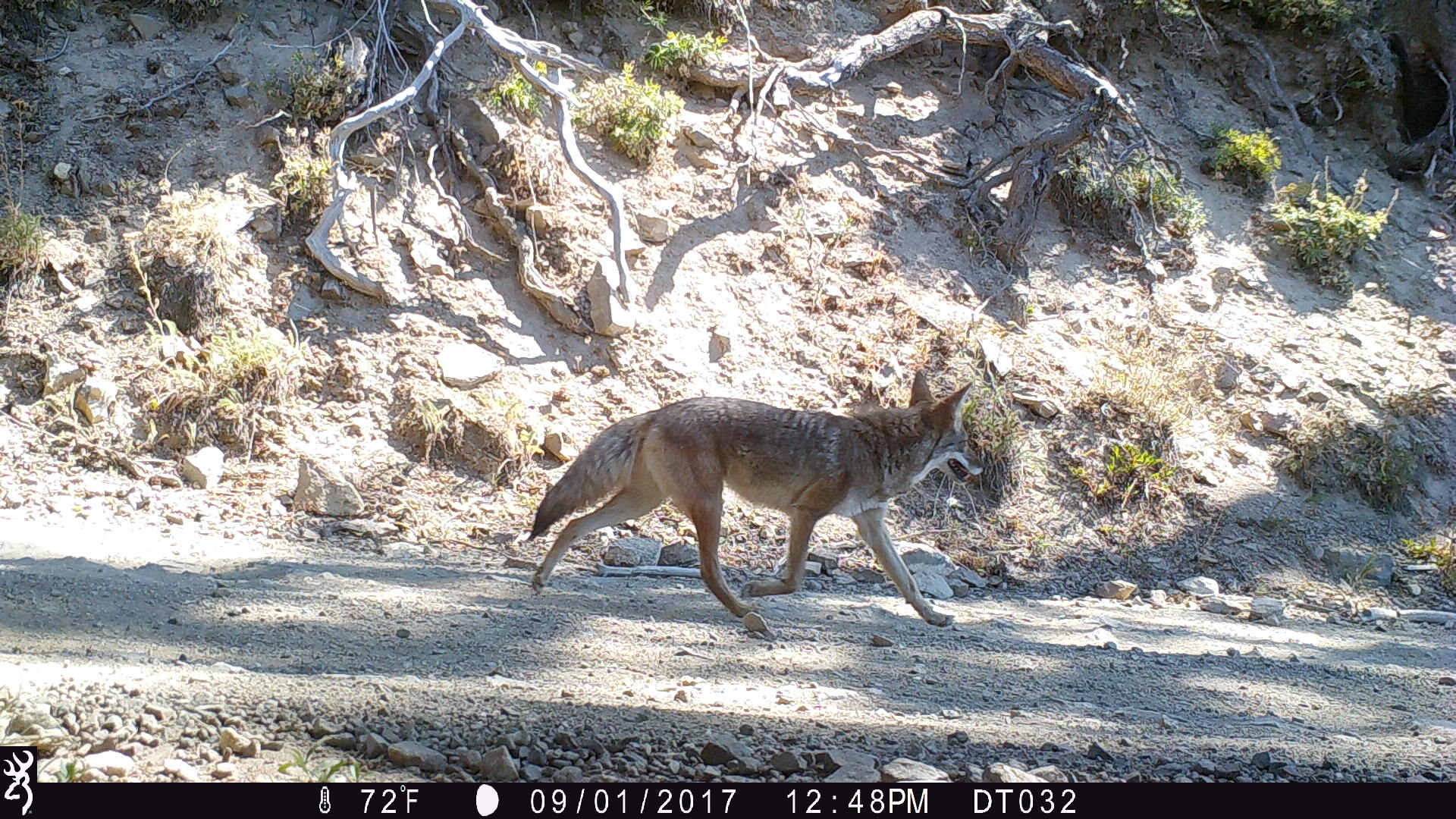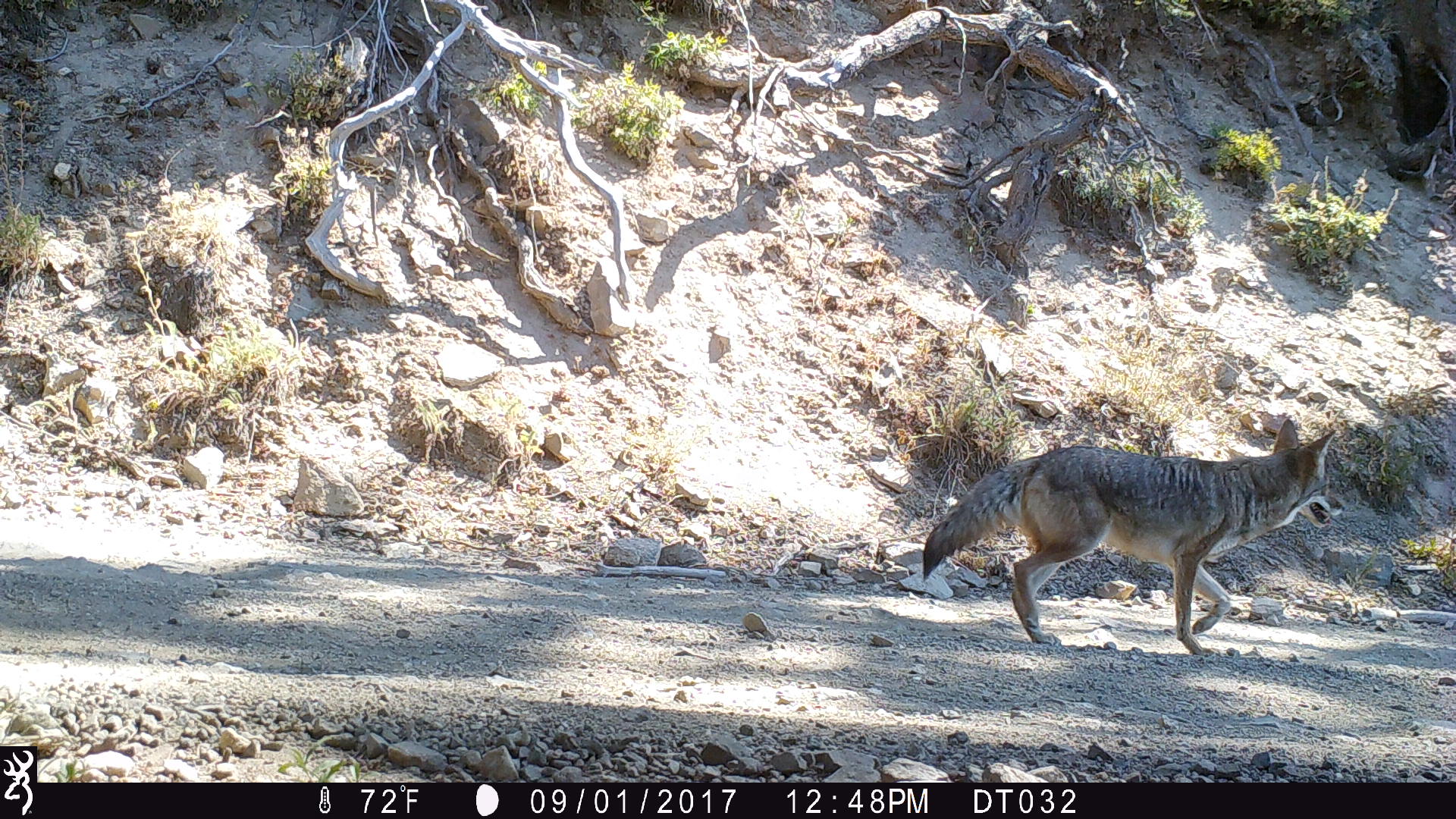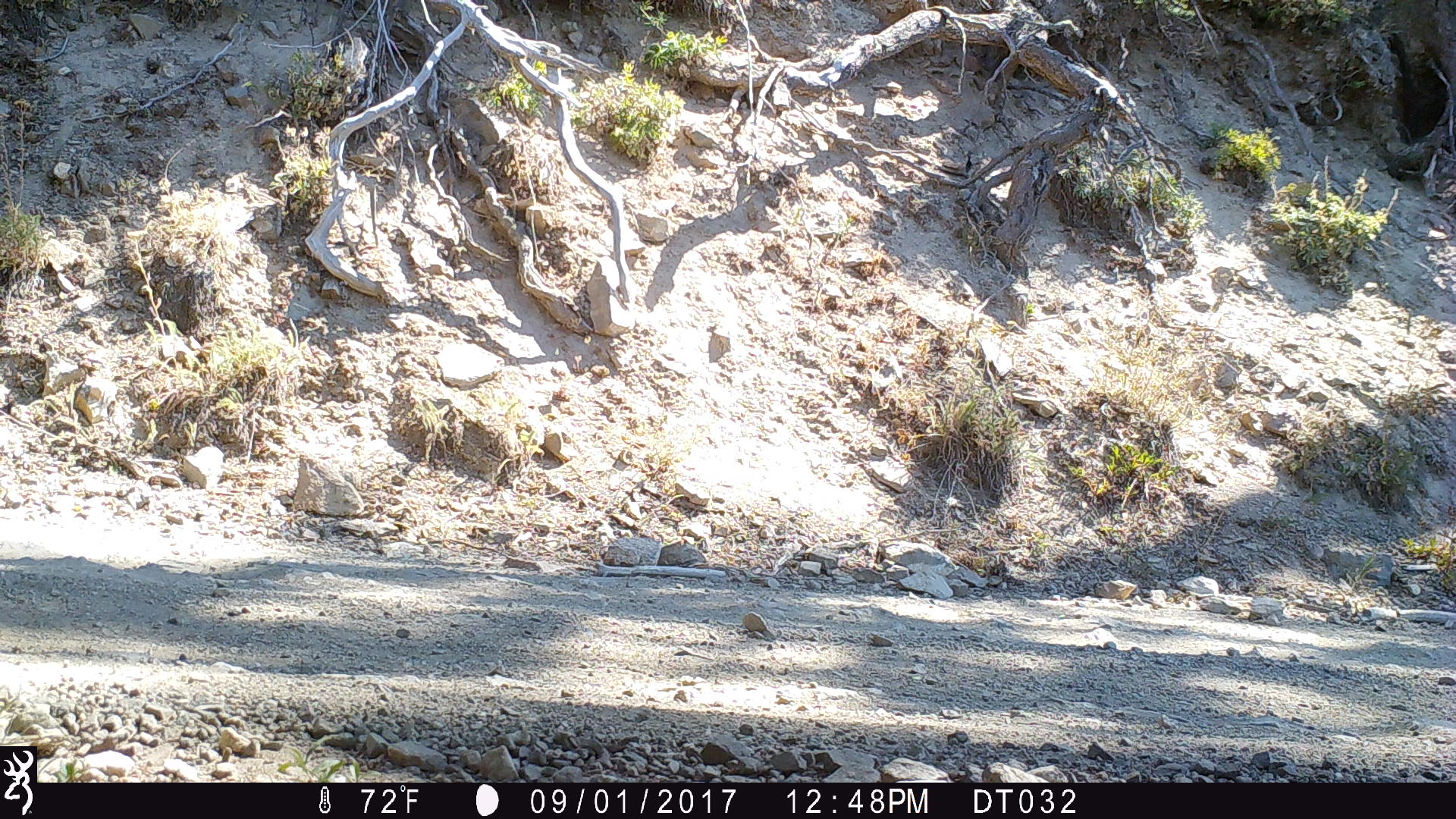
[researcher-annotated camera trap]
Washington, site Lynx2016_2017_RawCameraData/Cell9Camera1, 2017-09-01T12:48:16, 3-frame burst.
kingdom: Animalia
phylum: Chordata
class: Mammalia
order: Carnivora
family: Canidae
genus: Canis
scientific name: Canis latrans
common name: coyote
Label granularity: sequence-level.